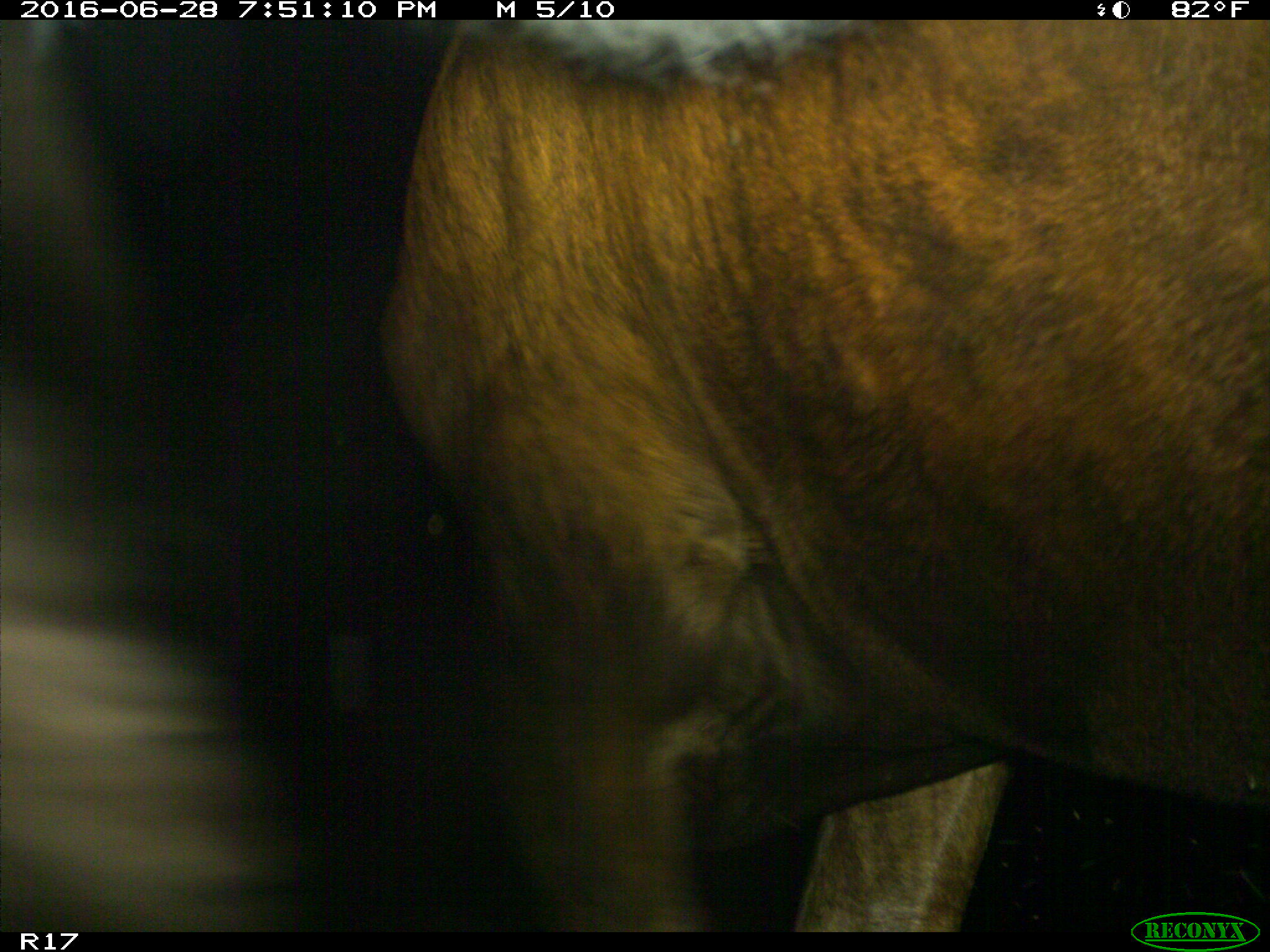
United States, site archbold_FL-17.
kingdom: Animalia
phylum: Chordata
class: Mammalia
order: Artiodactyla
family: Bovidae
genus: Bos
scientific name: Bos taurus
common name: domestic cow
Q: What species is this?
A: Bos taurus (domestic cow).